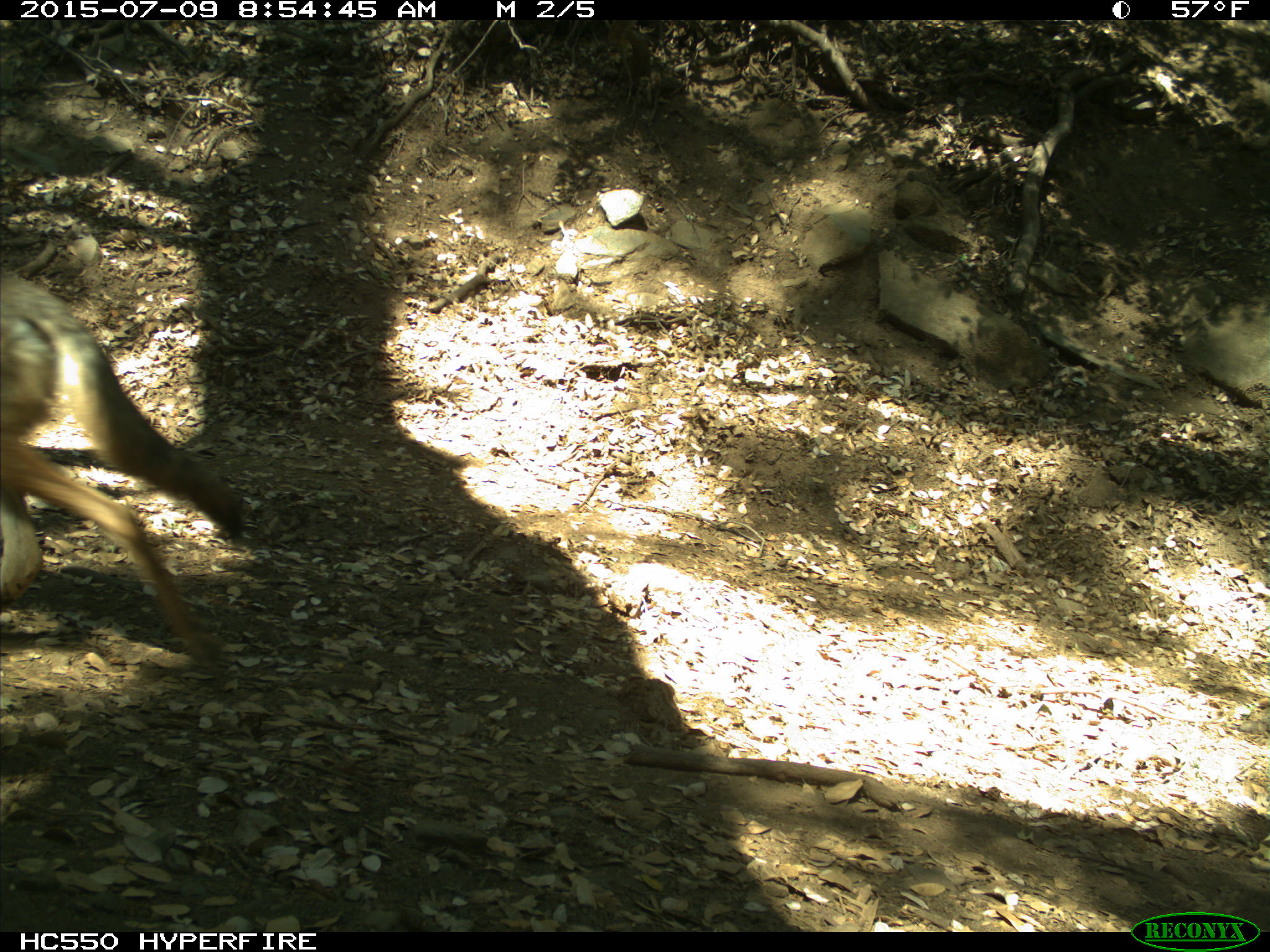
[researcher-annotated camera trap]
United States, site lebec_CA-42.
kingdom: Animalia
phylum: Chordata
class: Mammalia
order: Carnivora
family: Canidae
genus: Canis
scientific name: Canis latrans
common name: coyote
Canis latrans (coyote).